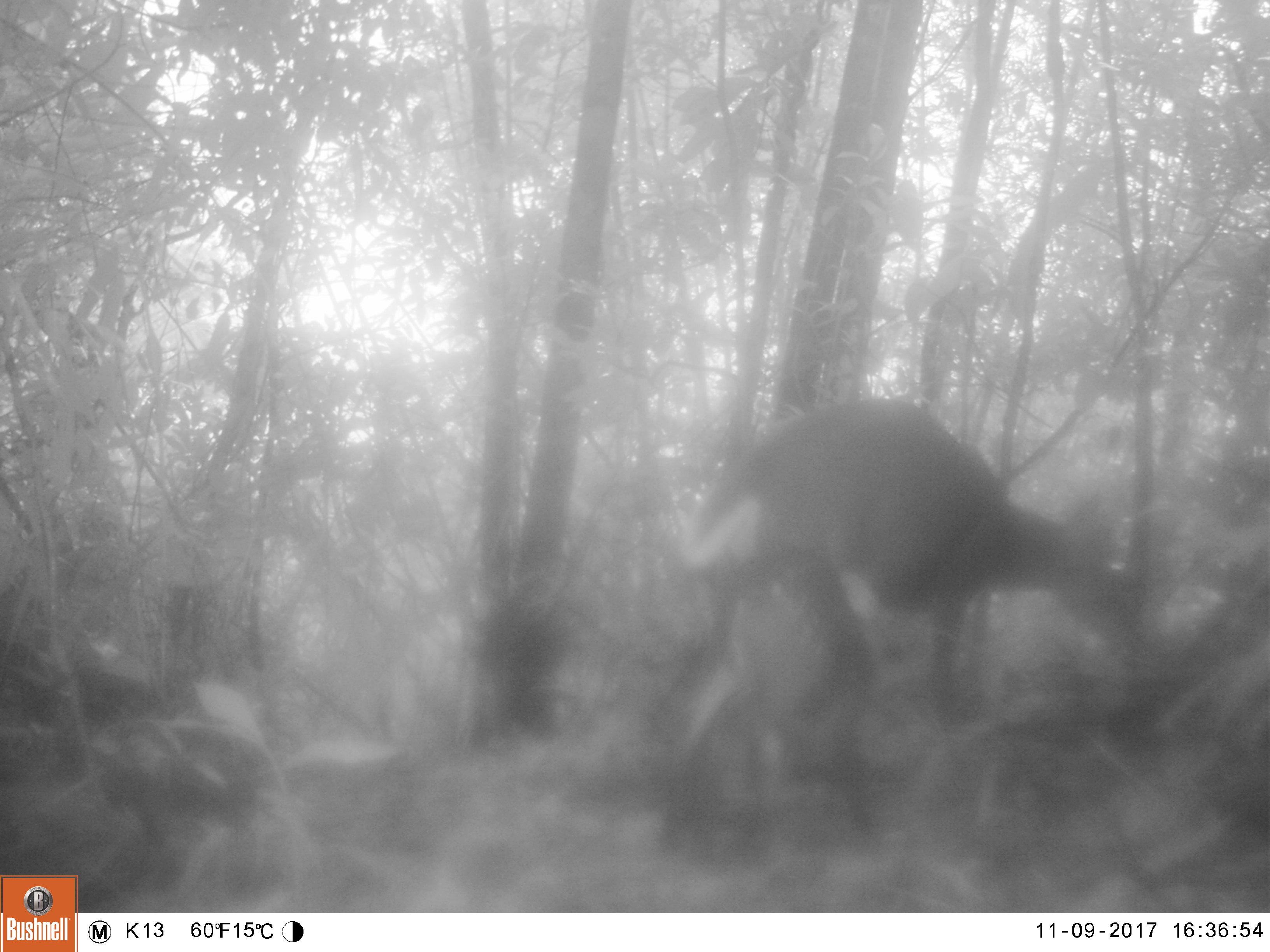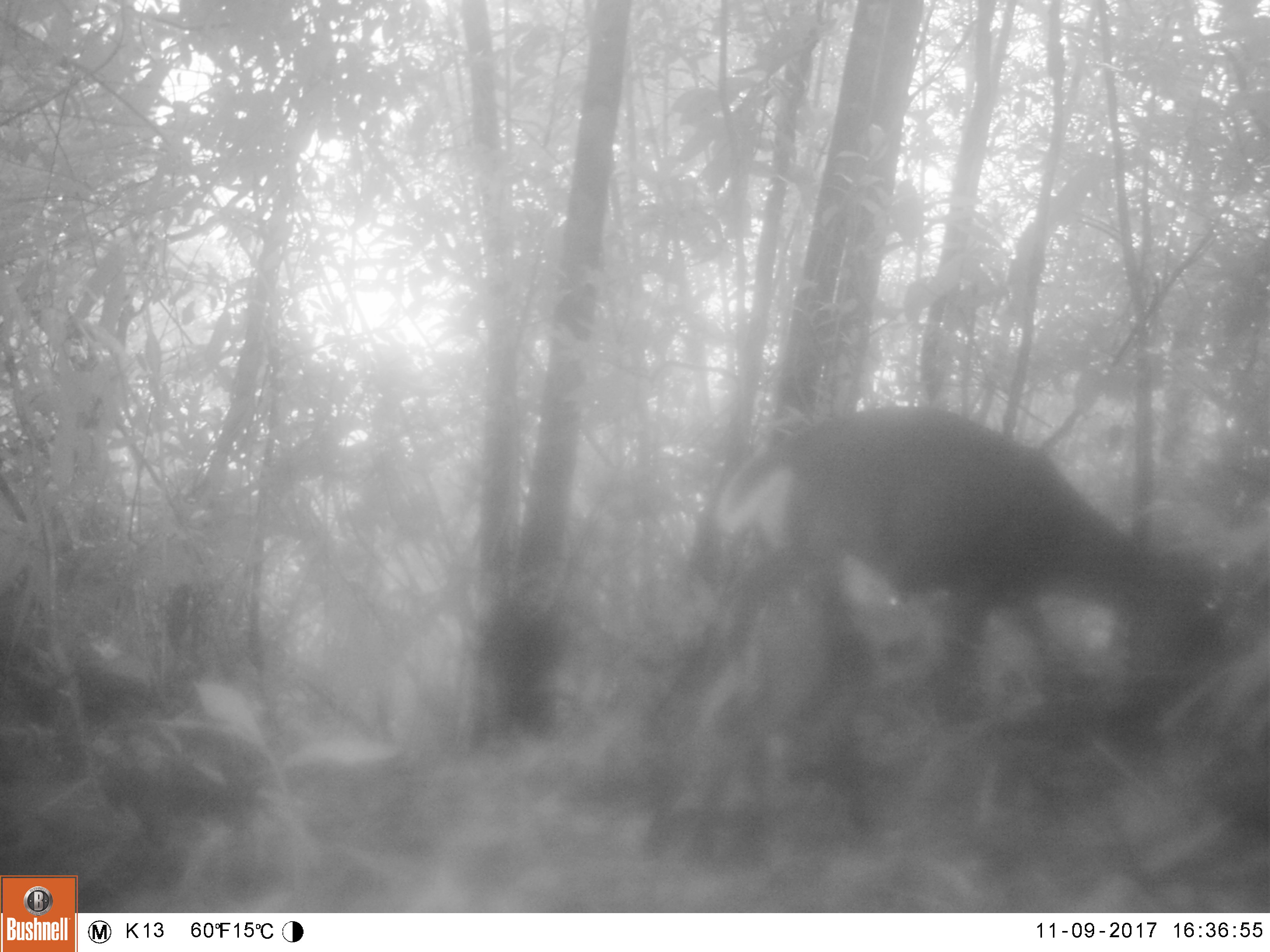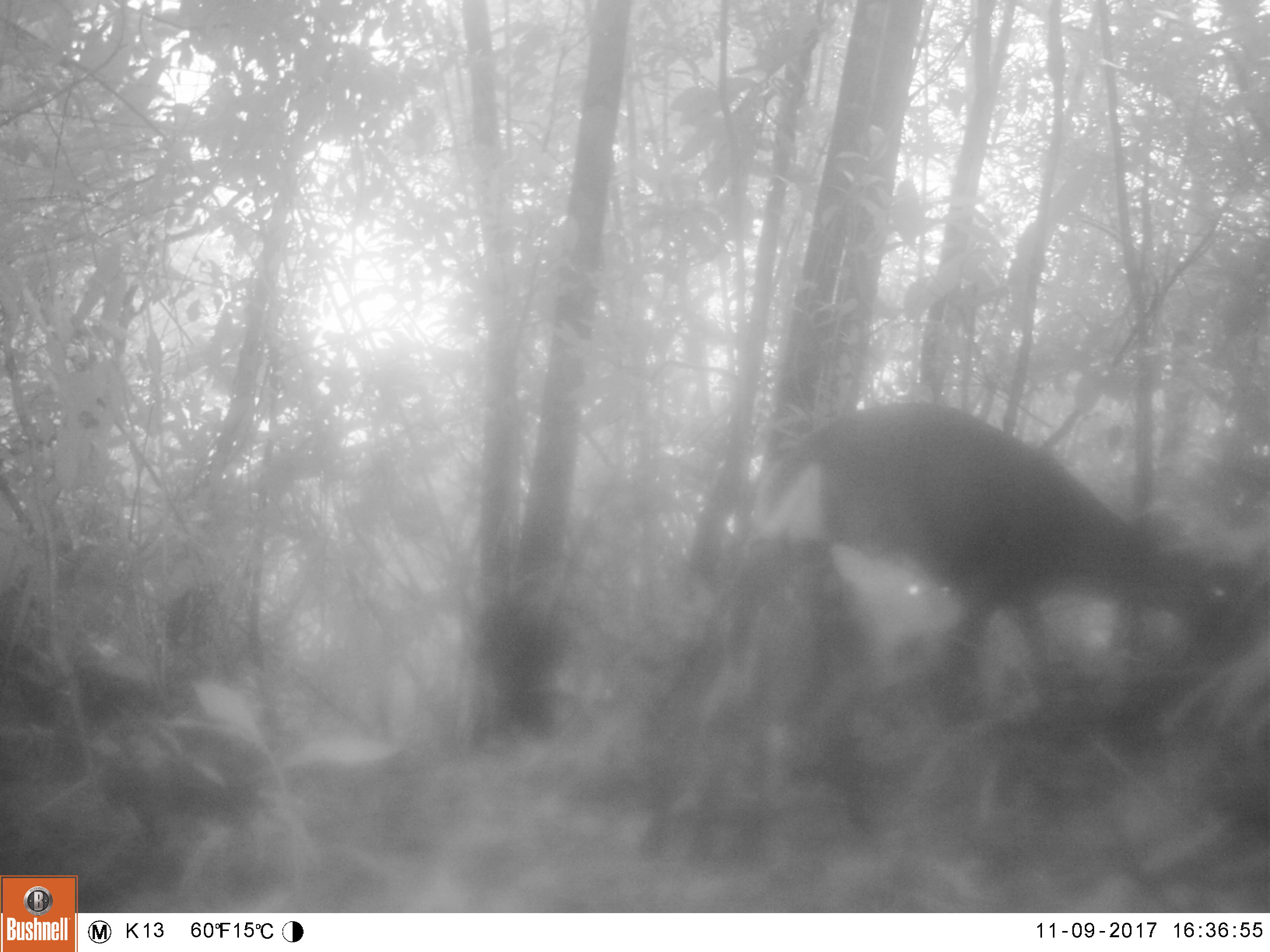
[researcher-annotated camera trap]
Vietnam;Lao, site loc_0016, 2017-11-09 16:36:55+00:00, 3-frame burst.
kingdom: Animalia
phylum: Chordata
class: Mammalia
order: Artiodactyla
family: Cervidae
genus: Muntiacus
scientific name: Muntiacus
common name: muntjacs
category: unidentified muntjac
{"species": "unidentified muntjac (muntjacs) (Muntiacus)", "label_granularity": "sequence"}